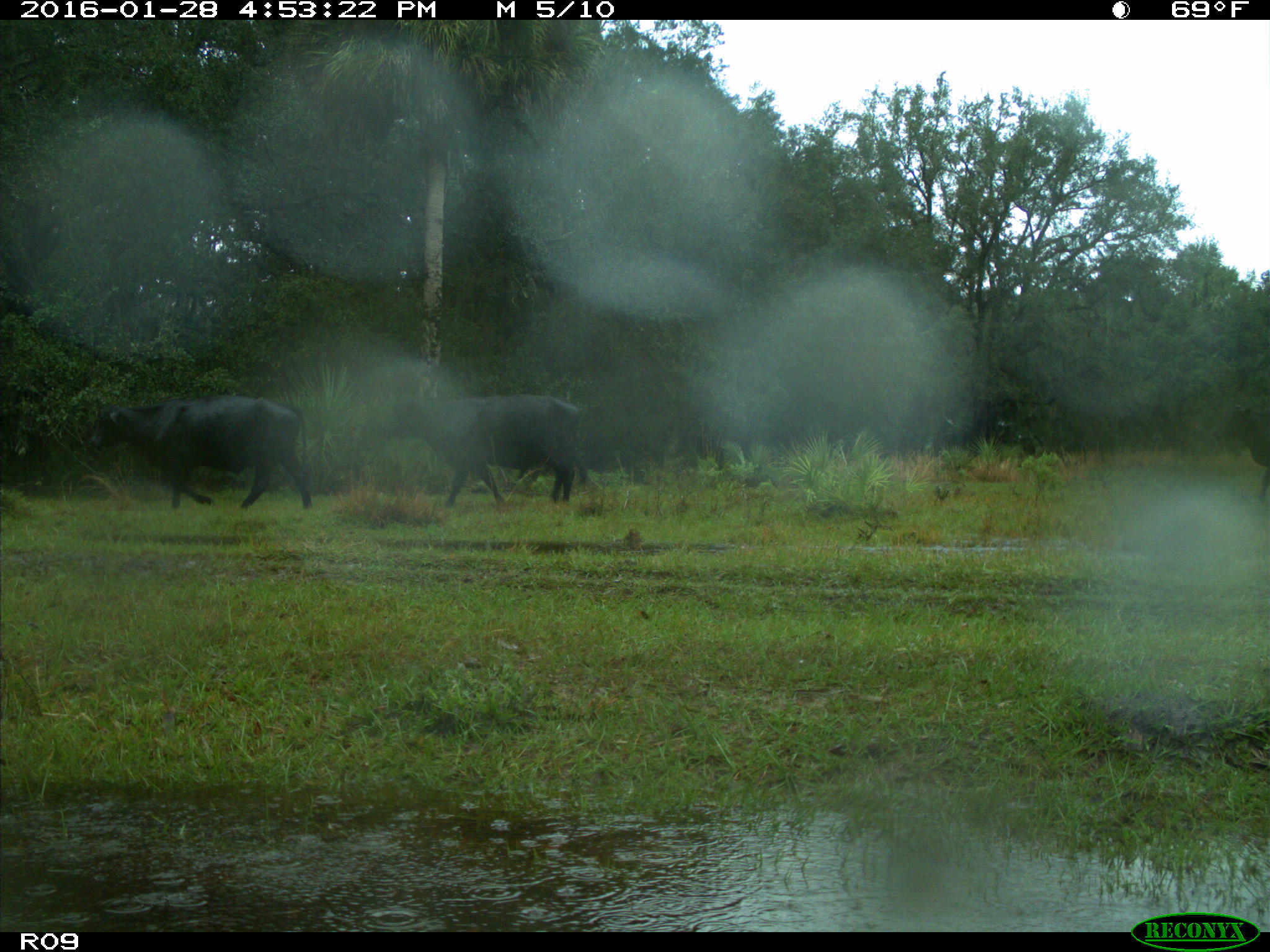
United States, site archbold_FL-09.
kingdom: Animalia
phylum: Chordata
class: Mammalia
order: Artiodactyla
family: Bovidae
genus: Bos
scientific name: Bos taurus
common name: domestic cow